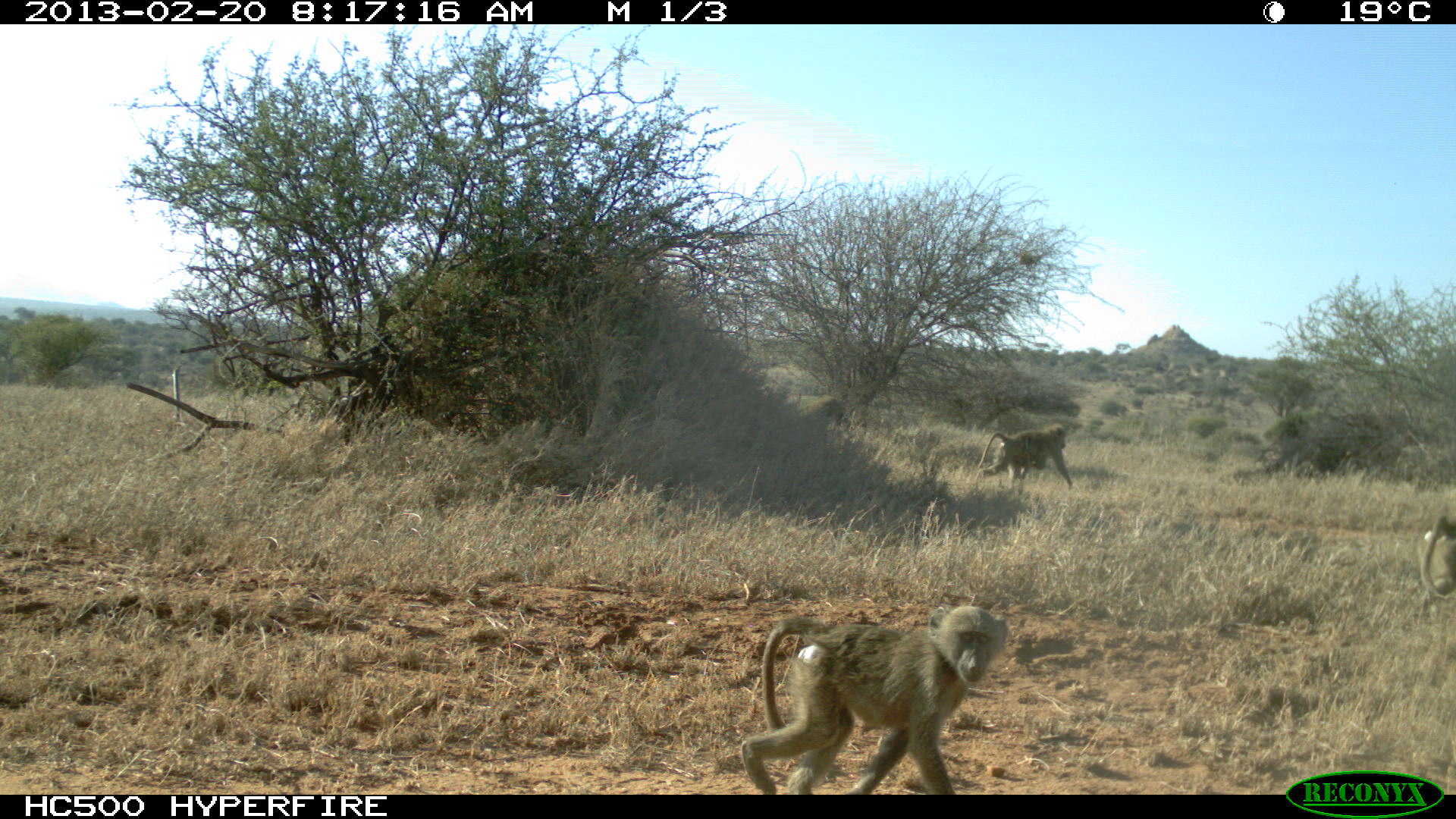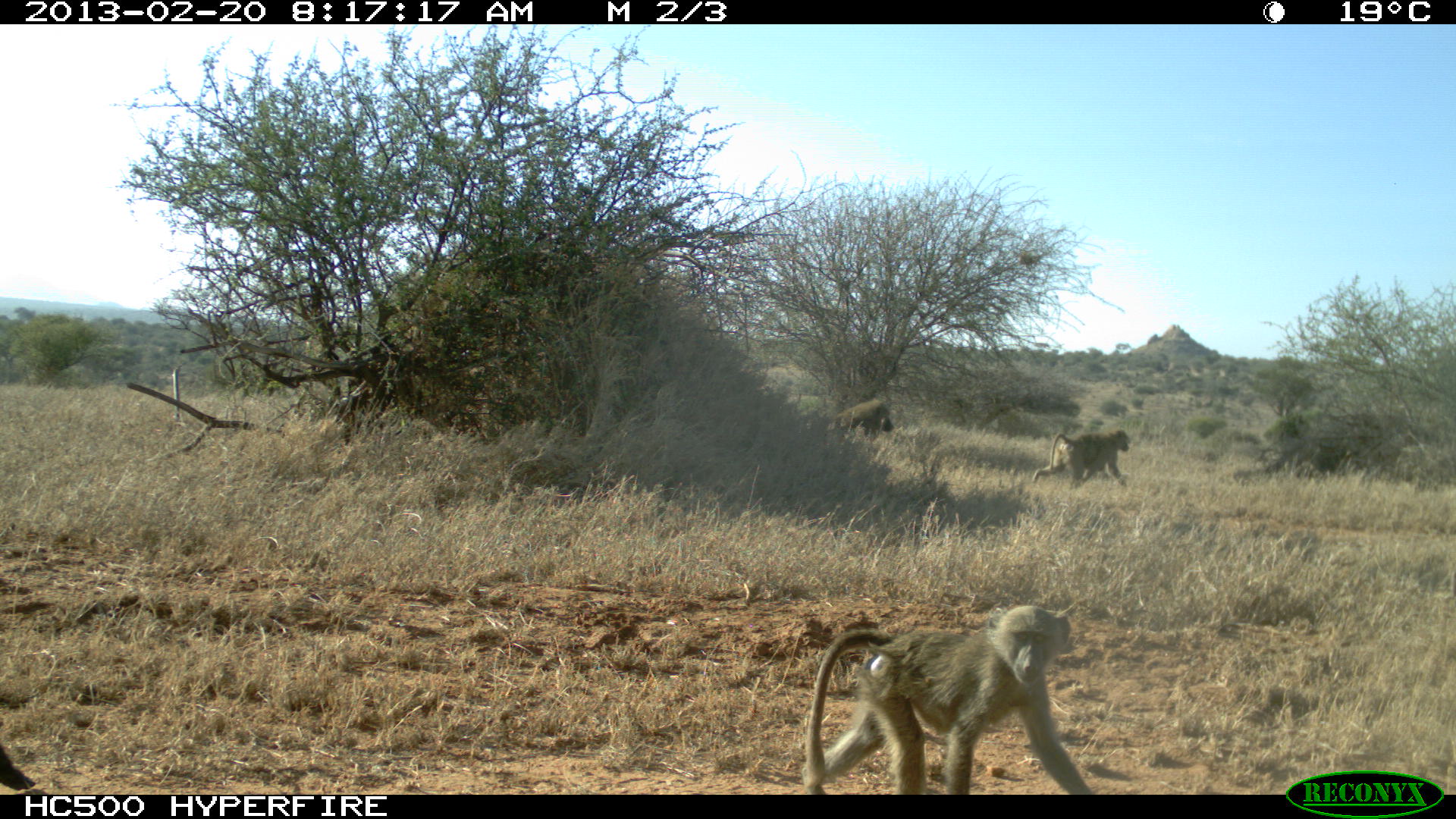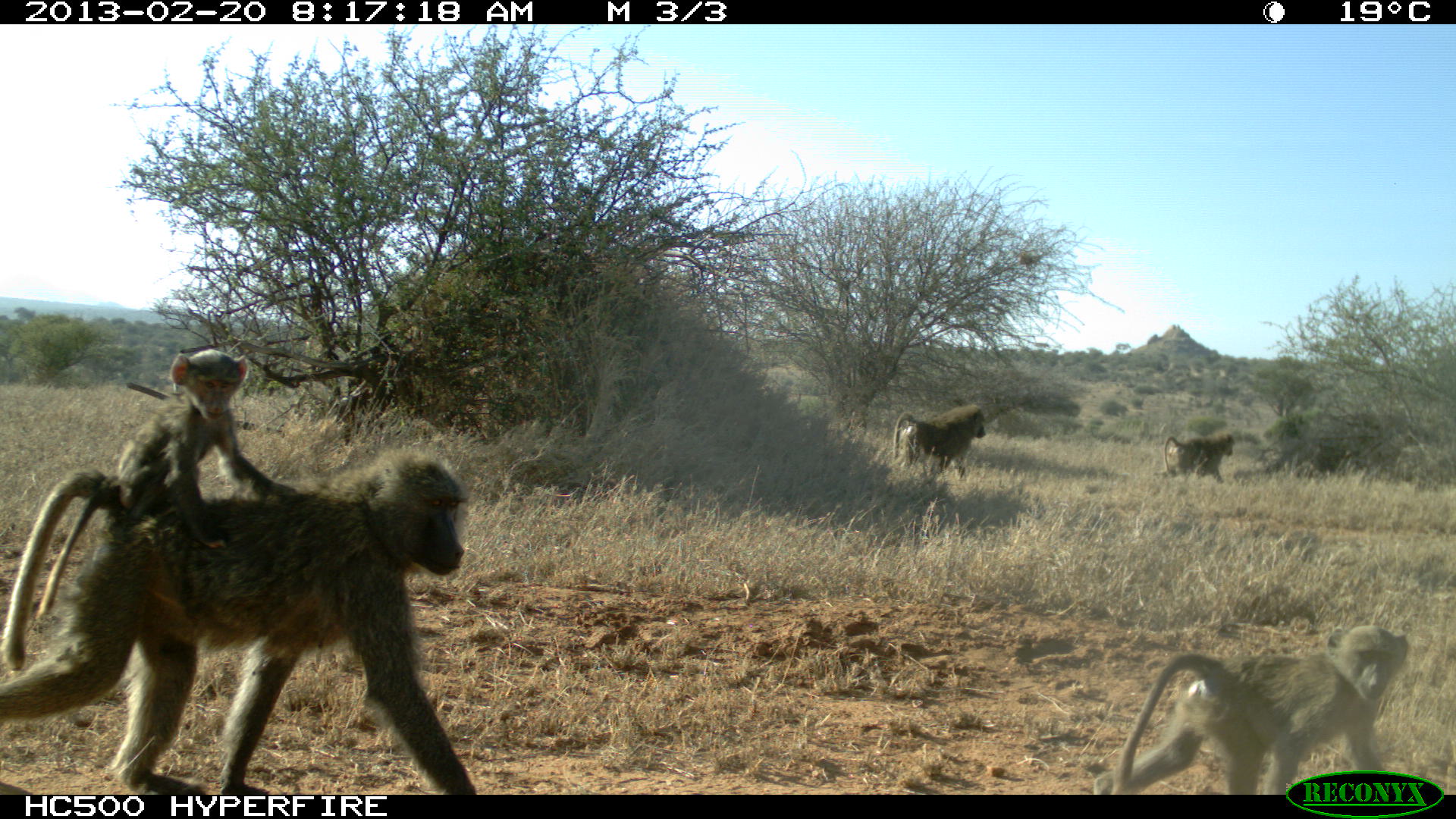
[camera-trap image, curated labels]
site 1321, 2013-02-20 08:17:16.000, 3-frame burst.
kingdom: Animalia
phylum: Chordata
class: Mammalia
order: Primates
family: Cercopithecidae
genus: Papio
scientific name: Papio anubis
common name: olive baboon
Papio anubis (olive baboon), count 3.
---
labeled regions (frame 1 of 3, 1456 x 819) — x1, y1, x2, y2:
papio anubis: 740, 606, 1008, 795; 976, 425, 1075, 491; 1414, 517, 1454, 615; 796, 396, 845, 448